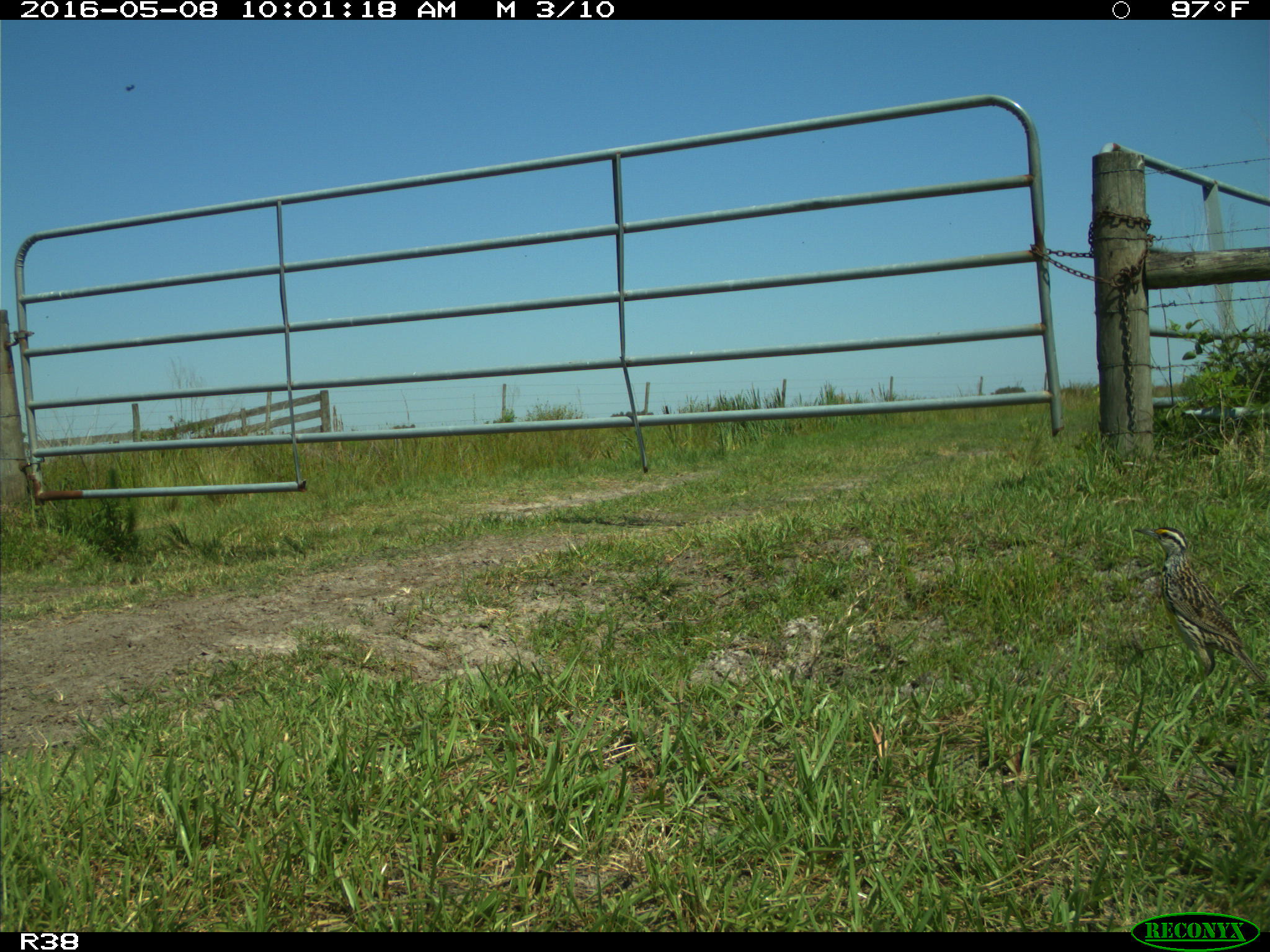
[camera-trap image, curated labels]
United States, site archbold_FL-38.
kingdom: Animalia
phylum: Chordata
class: Aves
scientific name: Aves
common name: birds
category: unidentified bird